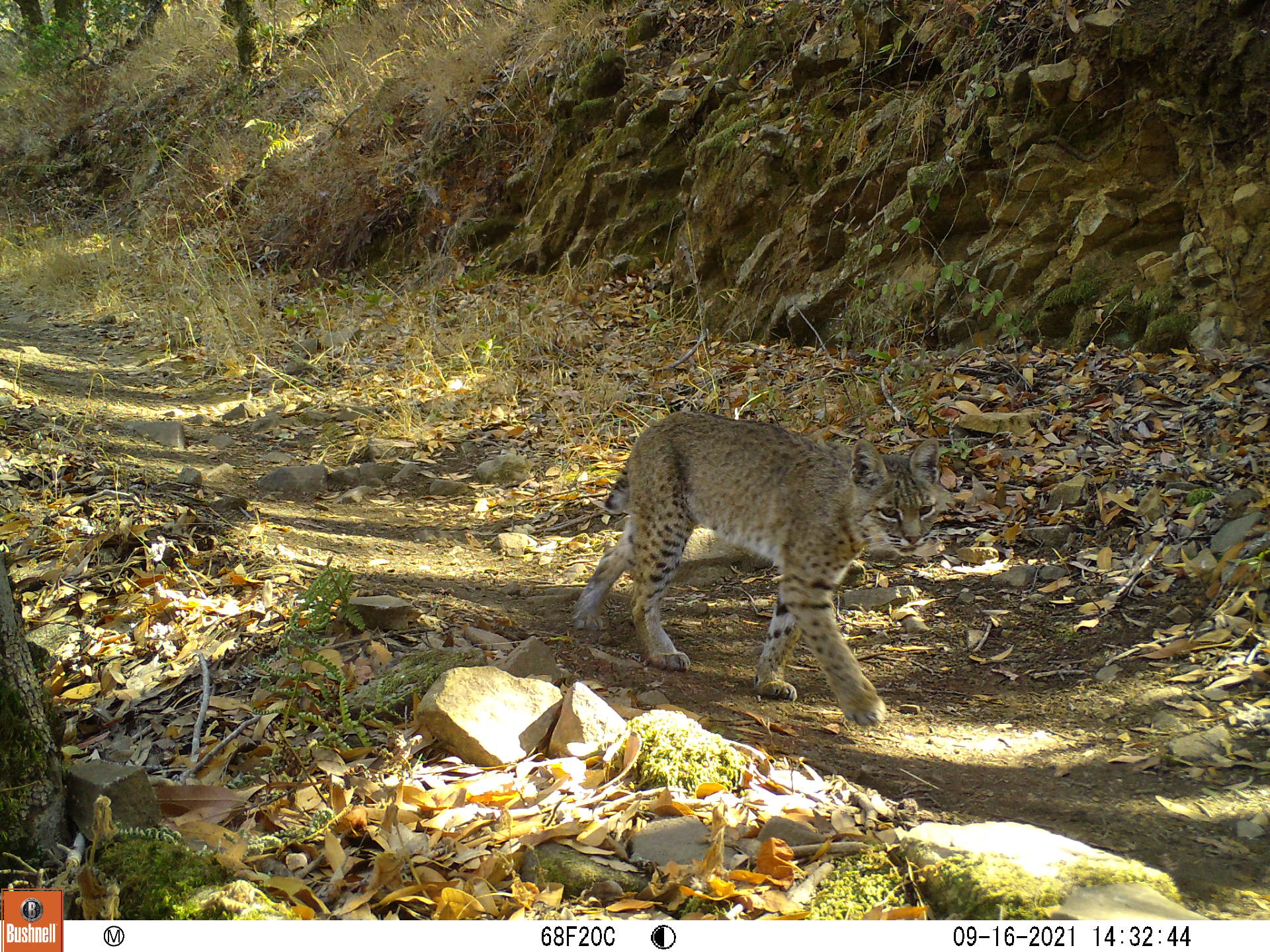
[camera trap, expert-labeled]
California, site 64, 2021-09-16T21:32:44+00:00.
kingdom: Animalia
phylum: Chordata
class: Mammalia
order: Carnivora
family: Felidae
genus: Lynx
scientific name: Lynx rufus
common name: bobcat